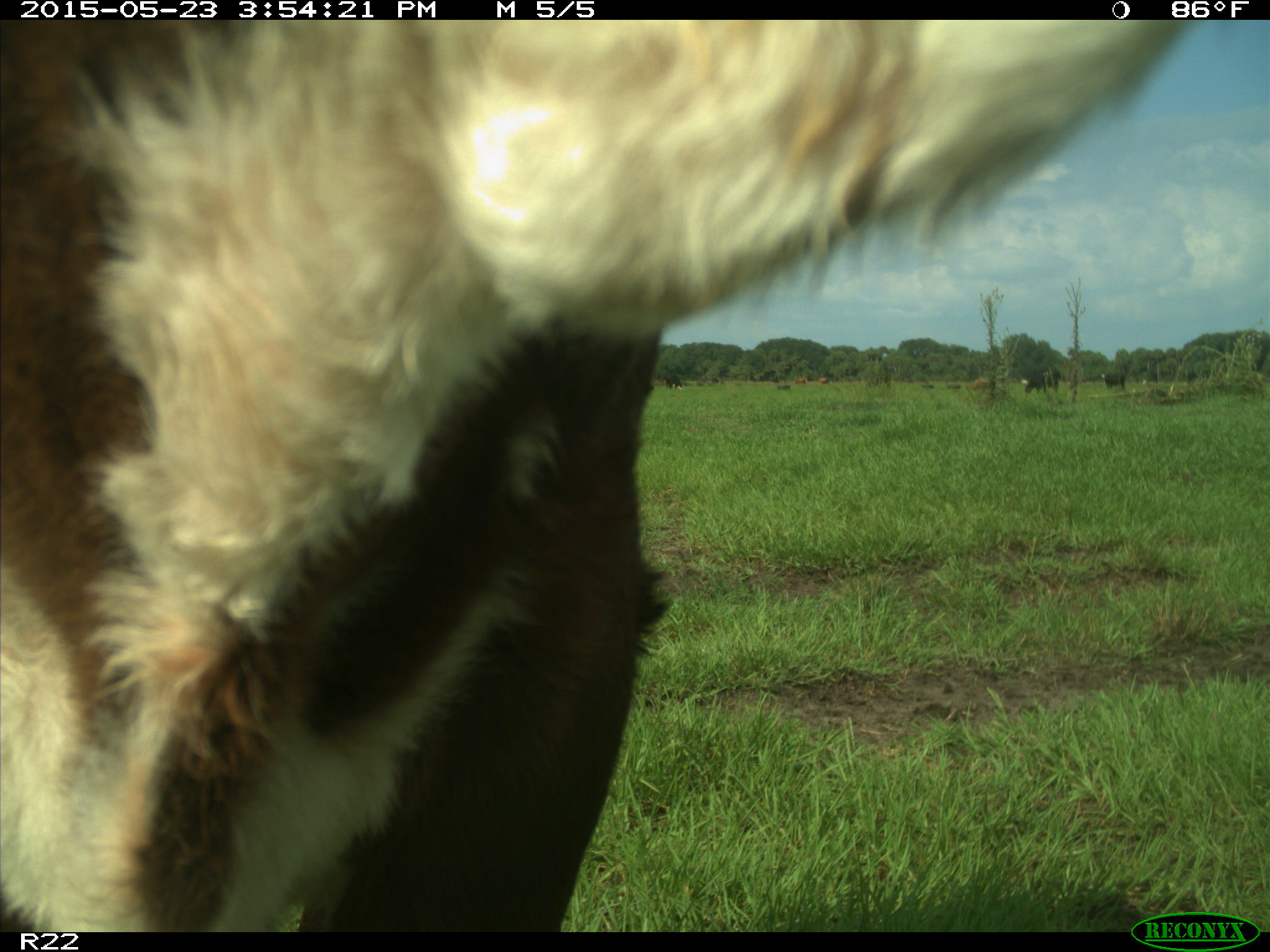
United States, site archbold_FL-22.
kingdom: Animalia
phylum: Chordata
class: Mammalia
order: Artiodactyla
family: Bovidae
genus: Bos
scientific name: Bos taurus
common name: domestic cow